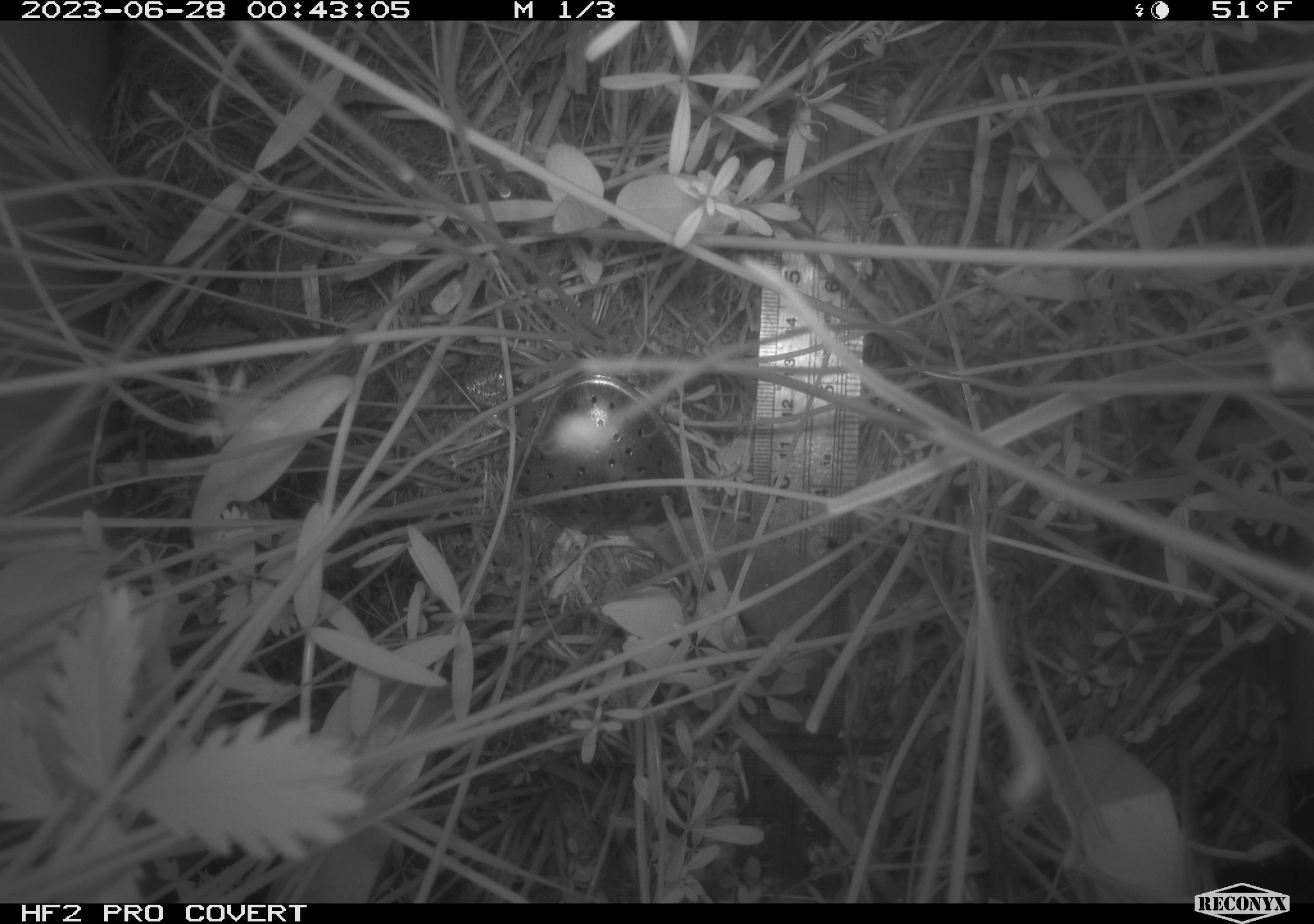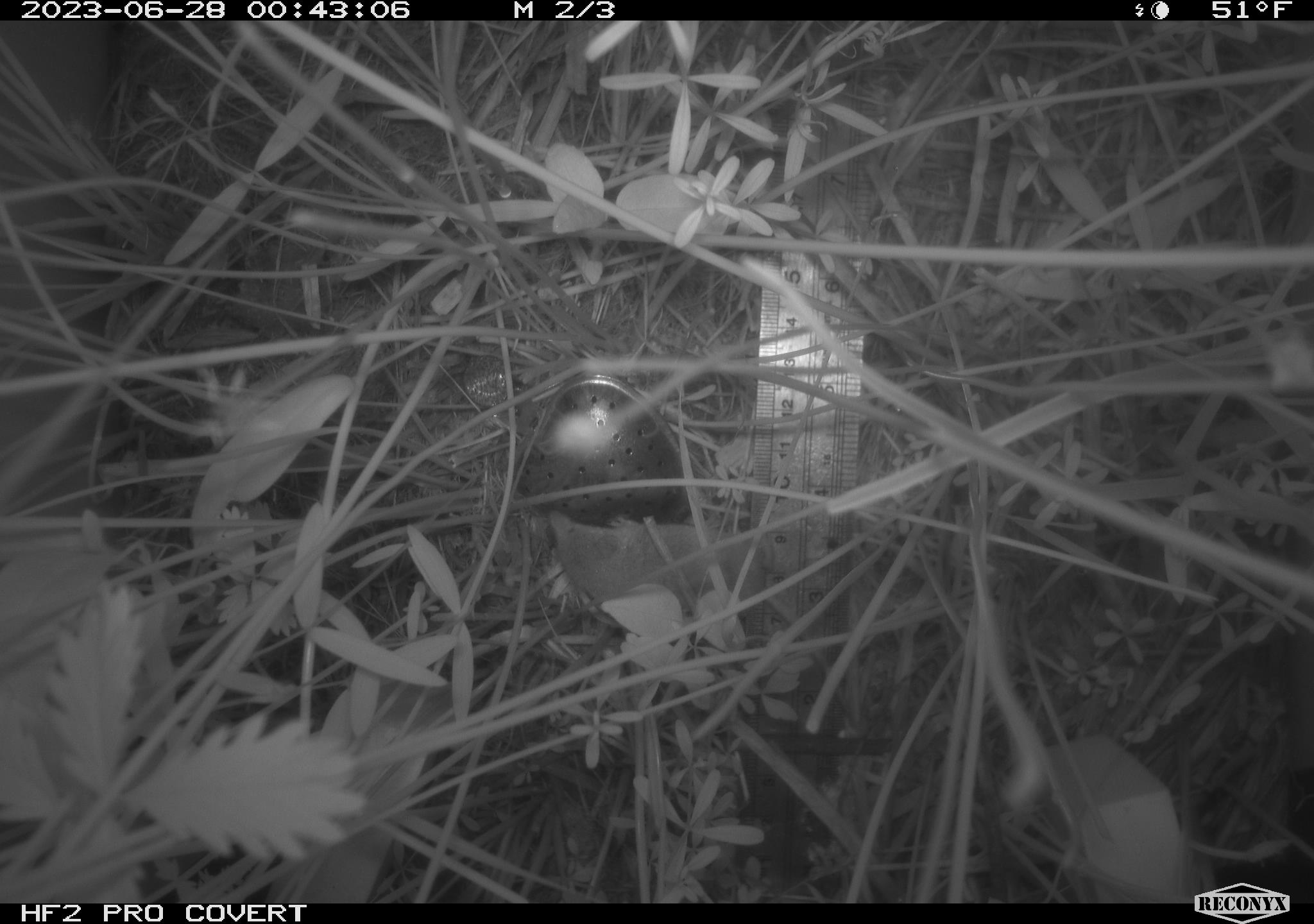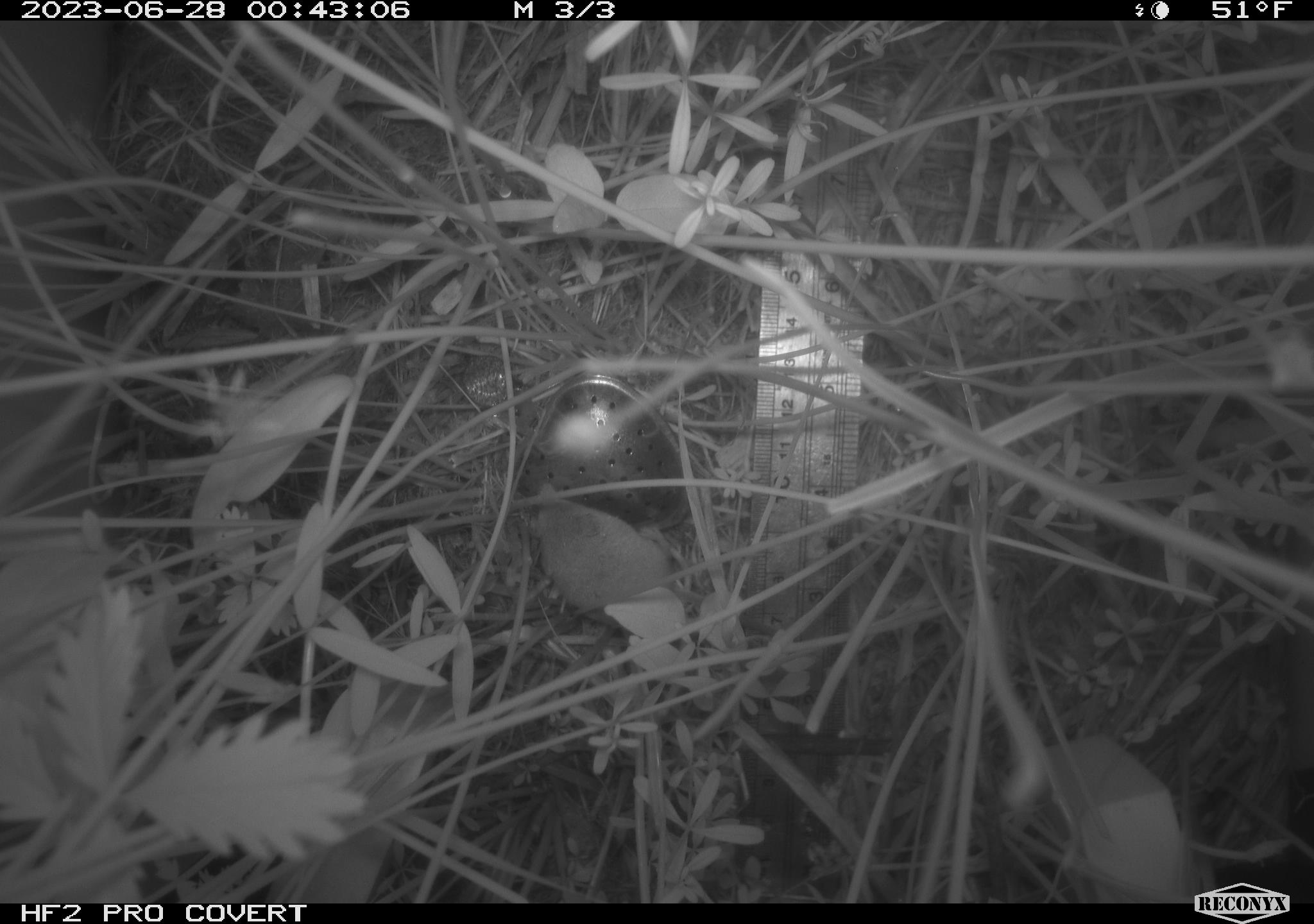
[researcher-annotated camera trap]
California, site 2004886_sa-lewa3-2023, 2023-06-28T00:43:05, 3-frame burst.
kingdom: Animalia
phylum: Chordata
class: Mammalia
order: Eulipotyphla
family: Soricidae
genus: Sorex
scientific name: Sorex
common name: long-tailed shrew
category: sorex species